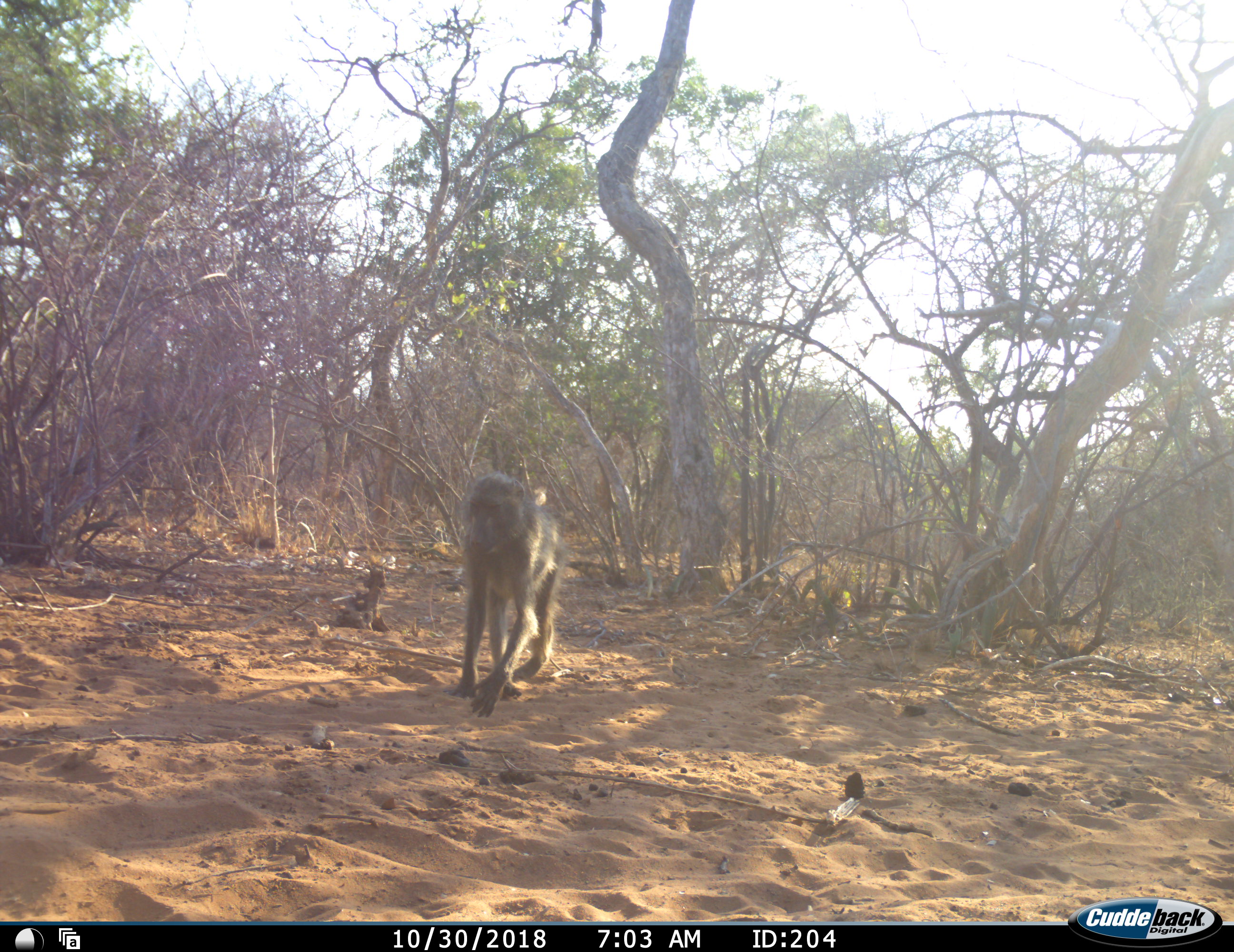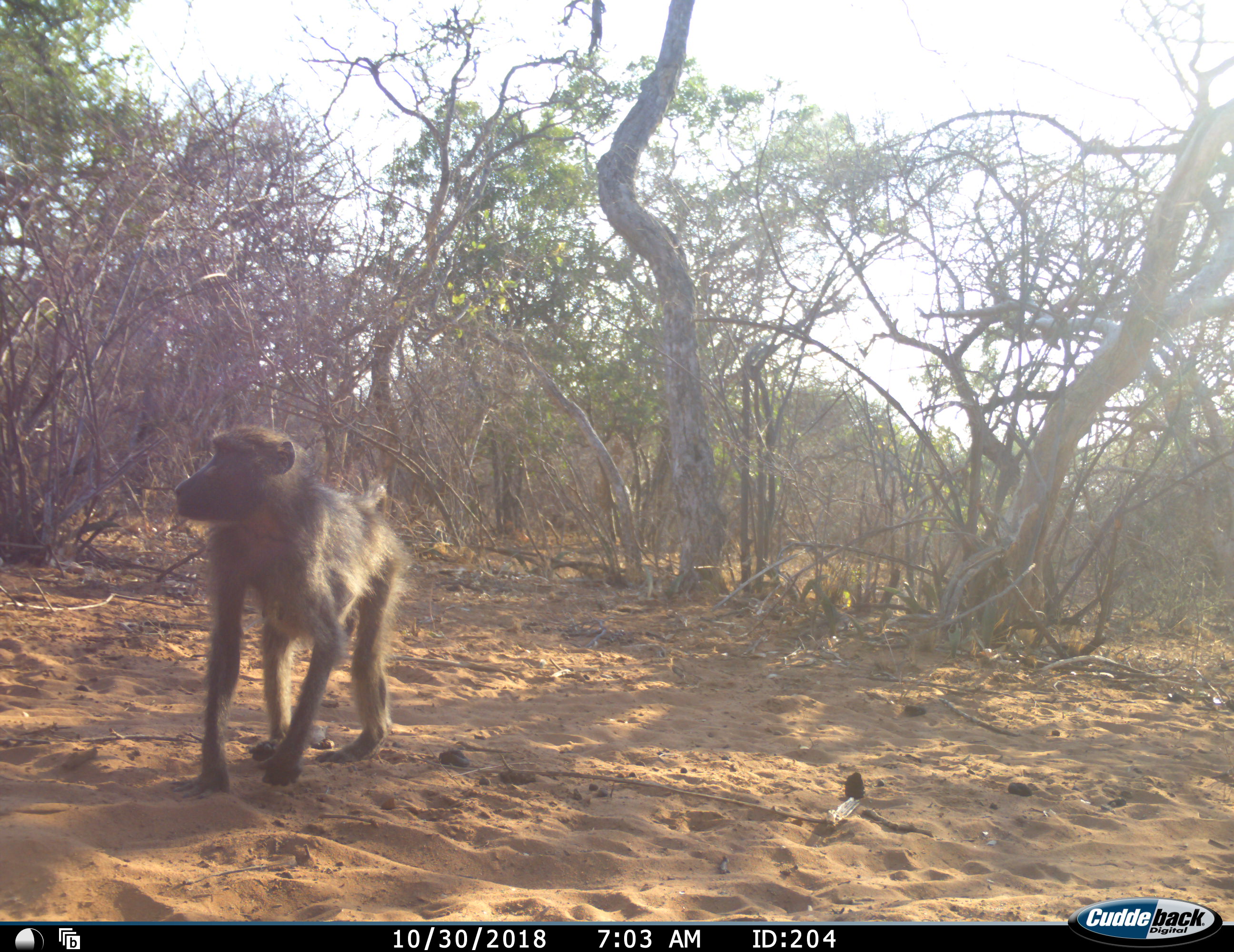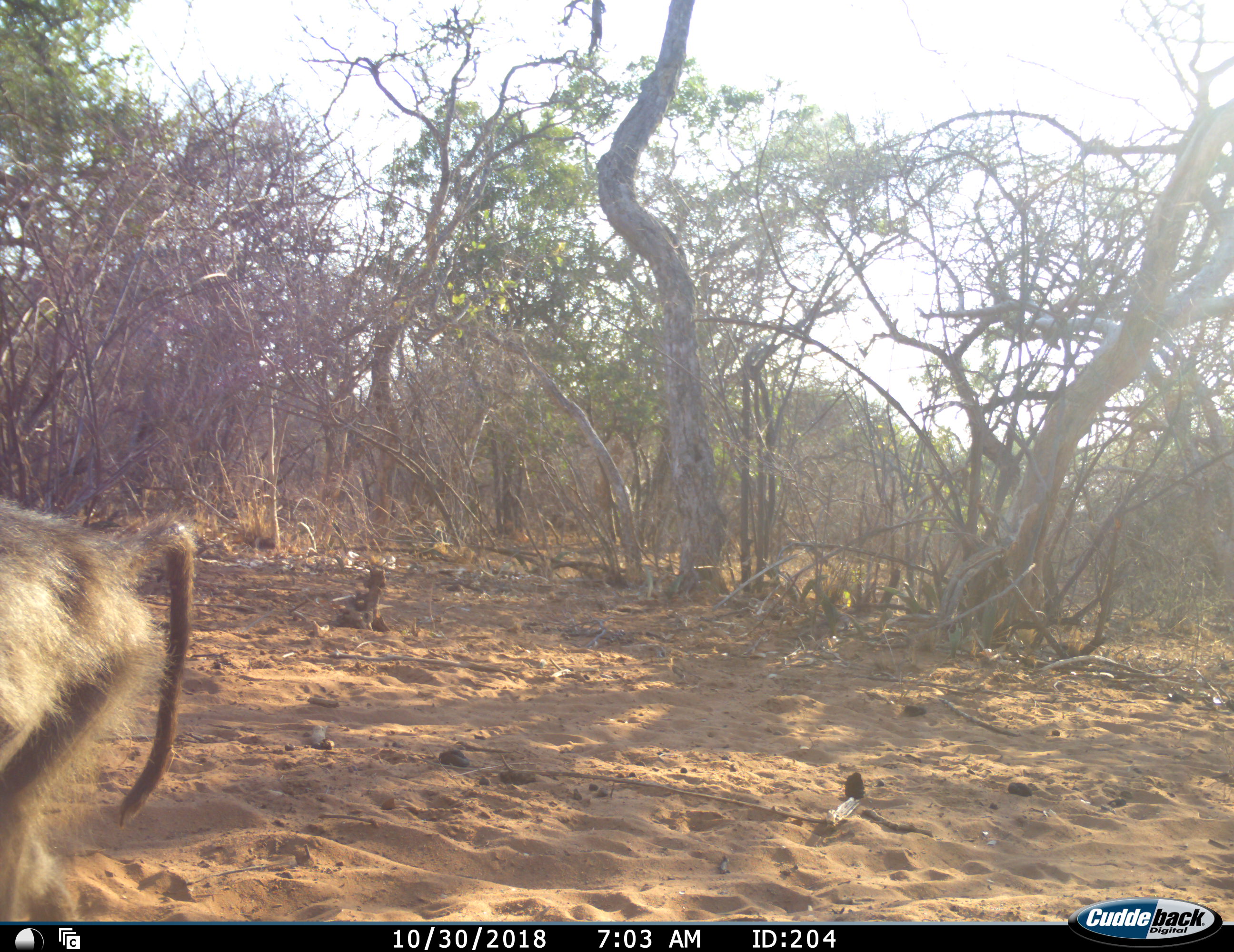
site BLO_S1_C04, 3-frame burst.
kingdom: Animalia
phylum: Chordata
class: Mammalia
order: Primates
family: Cercopithecidae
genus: Papio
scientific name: Papio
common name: baboon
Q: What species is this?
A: Baboon (Papio).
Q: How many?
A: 1.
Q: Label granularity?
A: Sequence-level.